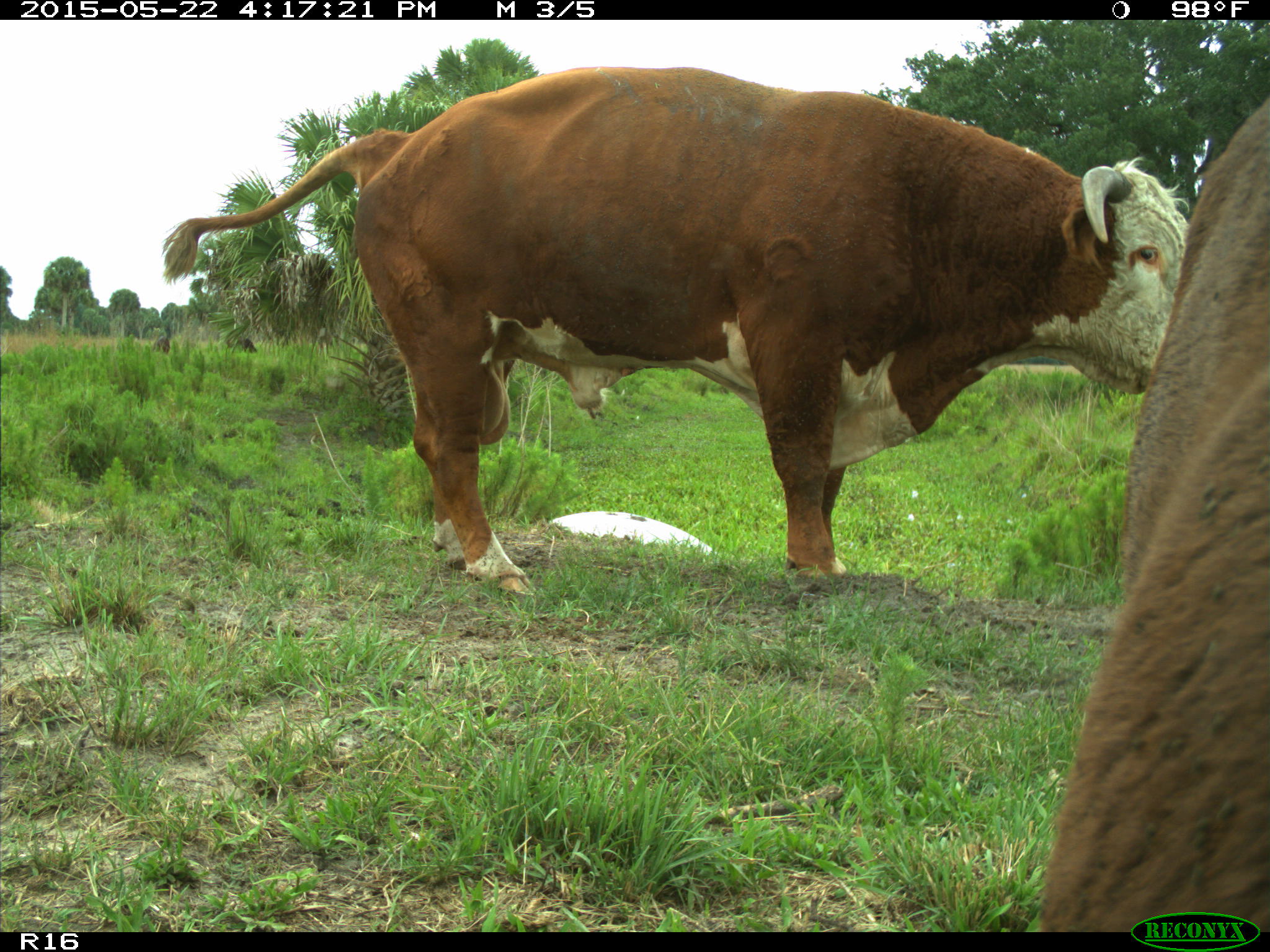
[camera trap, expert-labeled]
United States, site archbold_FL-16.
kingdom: Animalia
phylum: Chordata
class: Mammalia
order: Artiodactyla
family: Bovidae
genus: Bos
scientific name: Bos taurus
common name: domestic cow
Bos taurus (domestic cow).